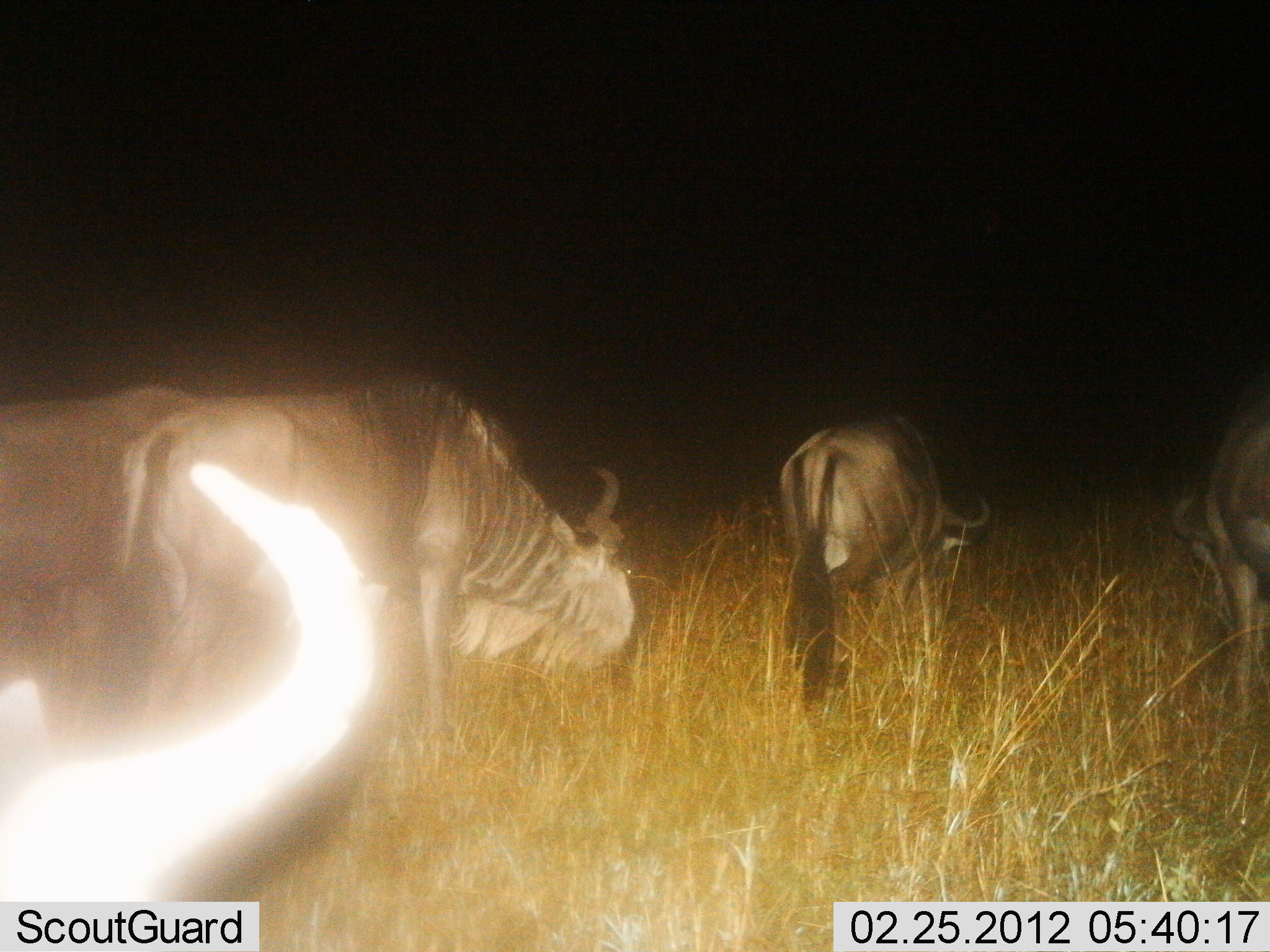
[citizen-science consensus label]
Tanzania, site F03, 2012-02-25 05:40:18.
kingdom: Animalia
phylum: Chordata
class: Mammalia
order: Artiodactyla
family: Bovidae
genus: Connochaetes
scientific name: Connochaetes taurinus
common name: blue wildebeest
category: wildebeest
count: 4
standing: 18%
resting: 0%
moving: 53%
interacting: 0%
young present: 0%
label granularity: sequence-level